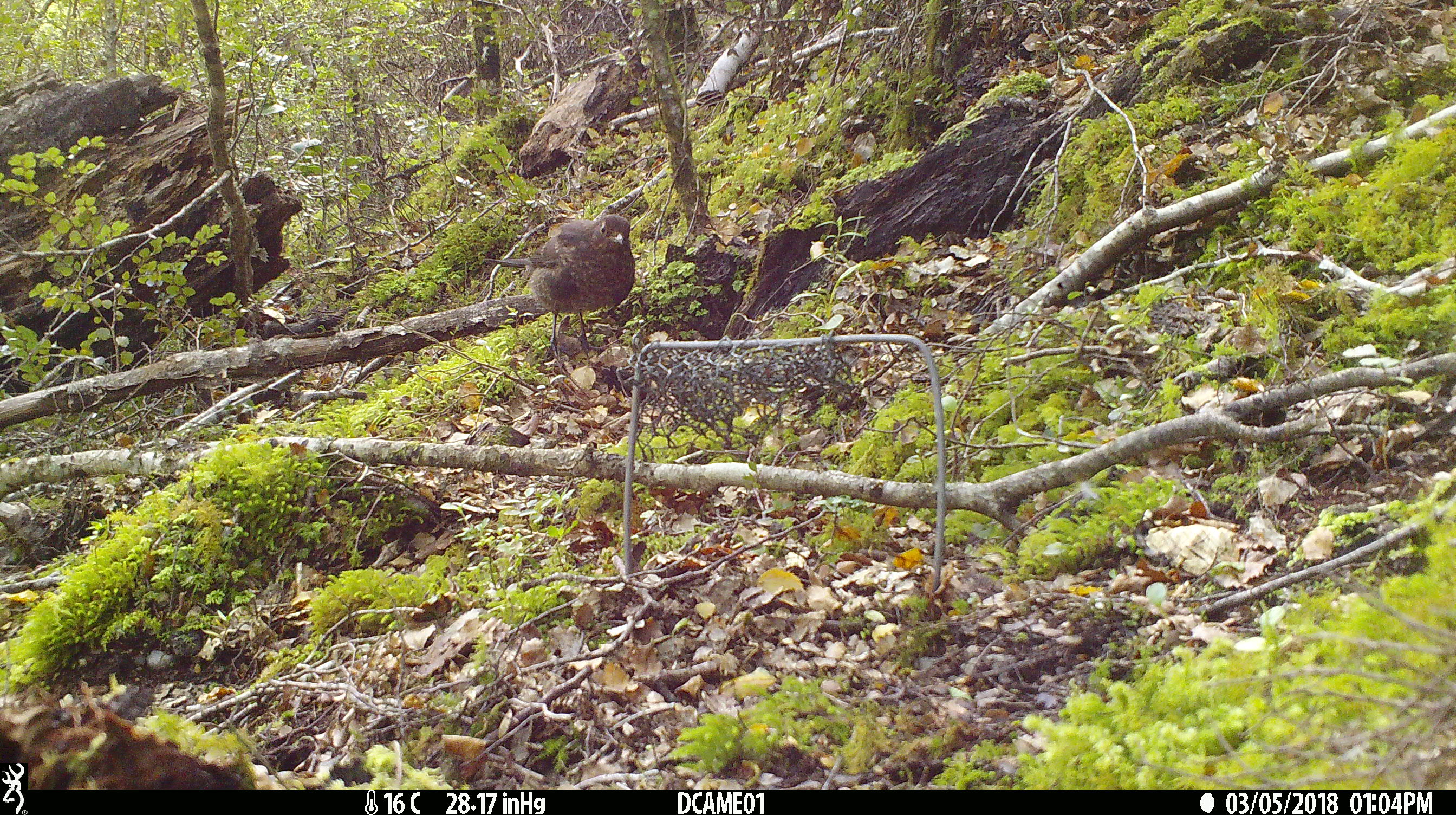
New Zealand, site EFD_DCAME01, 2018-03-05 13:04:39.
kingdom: Animalia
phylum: Chordata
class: Aves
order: Passeriformes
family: Turdidae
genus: Turdus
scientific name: Turdus merula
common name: eurasian blackbird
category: blackbird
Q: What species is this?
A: Blackbird (eurasian blackbird) (Turdus merula).